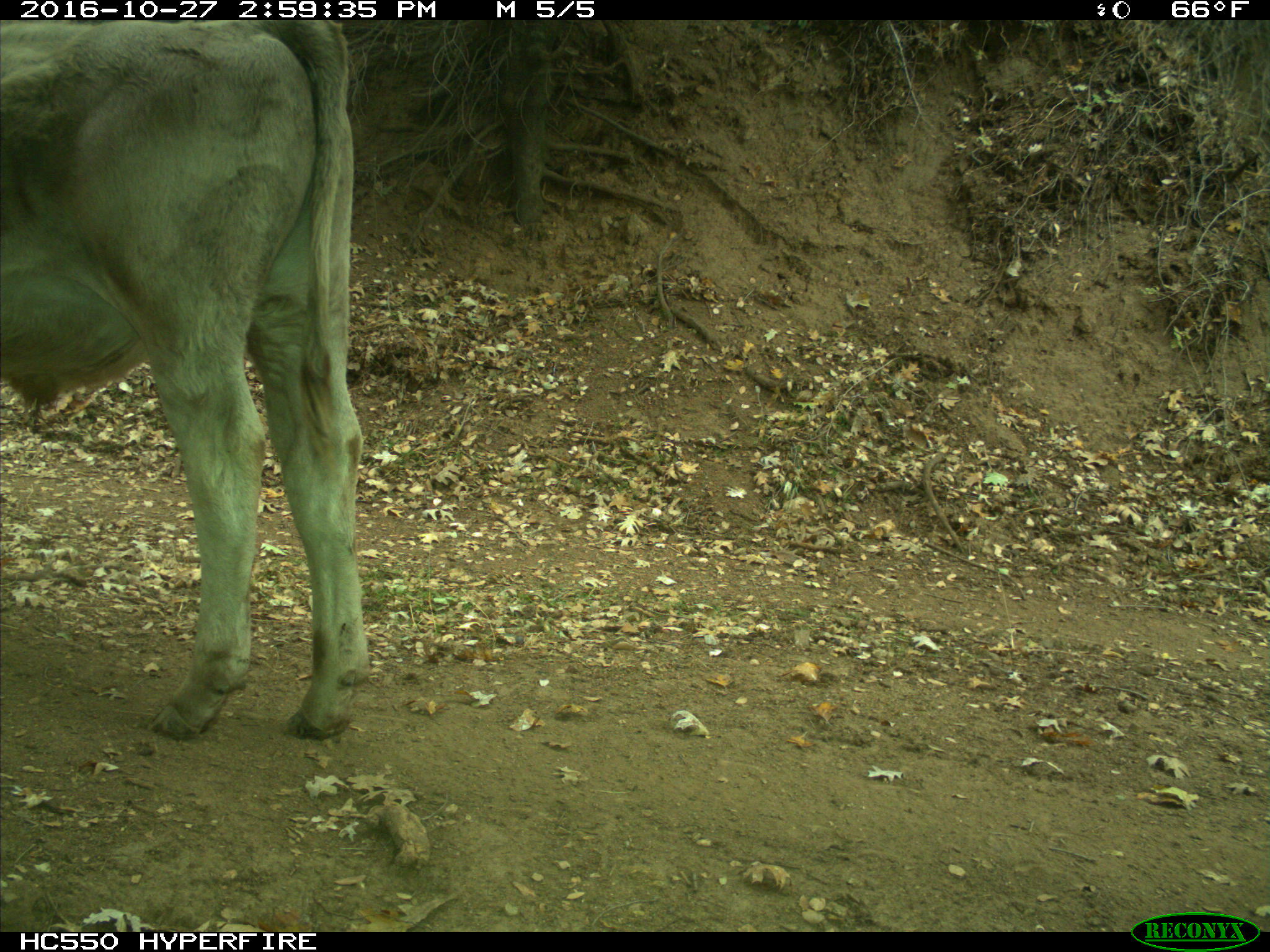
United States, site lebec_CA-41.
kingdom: Animalia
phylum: Chordata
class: Mammalia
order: Artiodactyla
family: Bovidae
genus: Bos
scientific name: Bos taurus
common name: domestic cow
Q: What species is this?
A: Bos taurus (domestic cow).